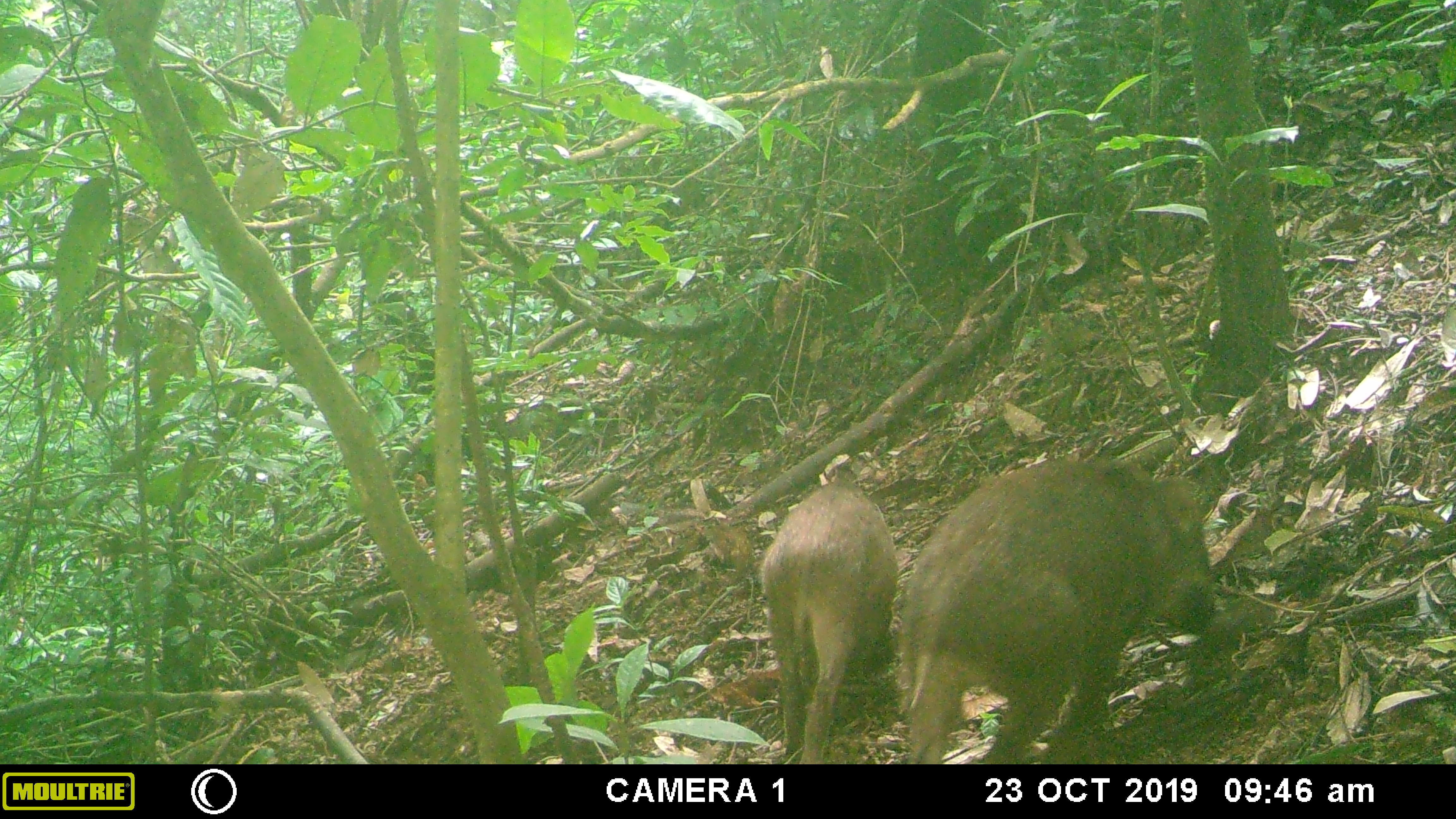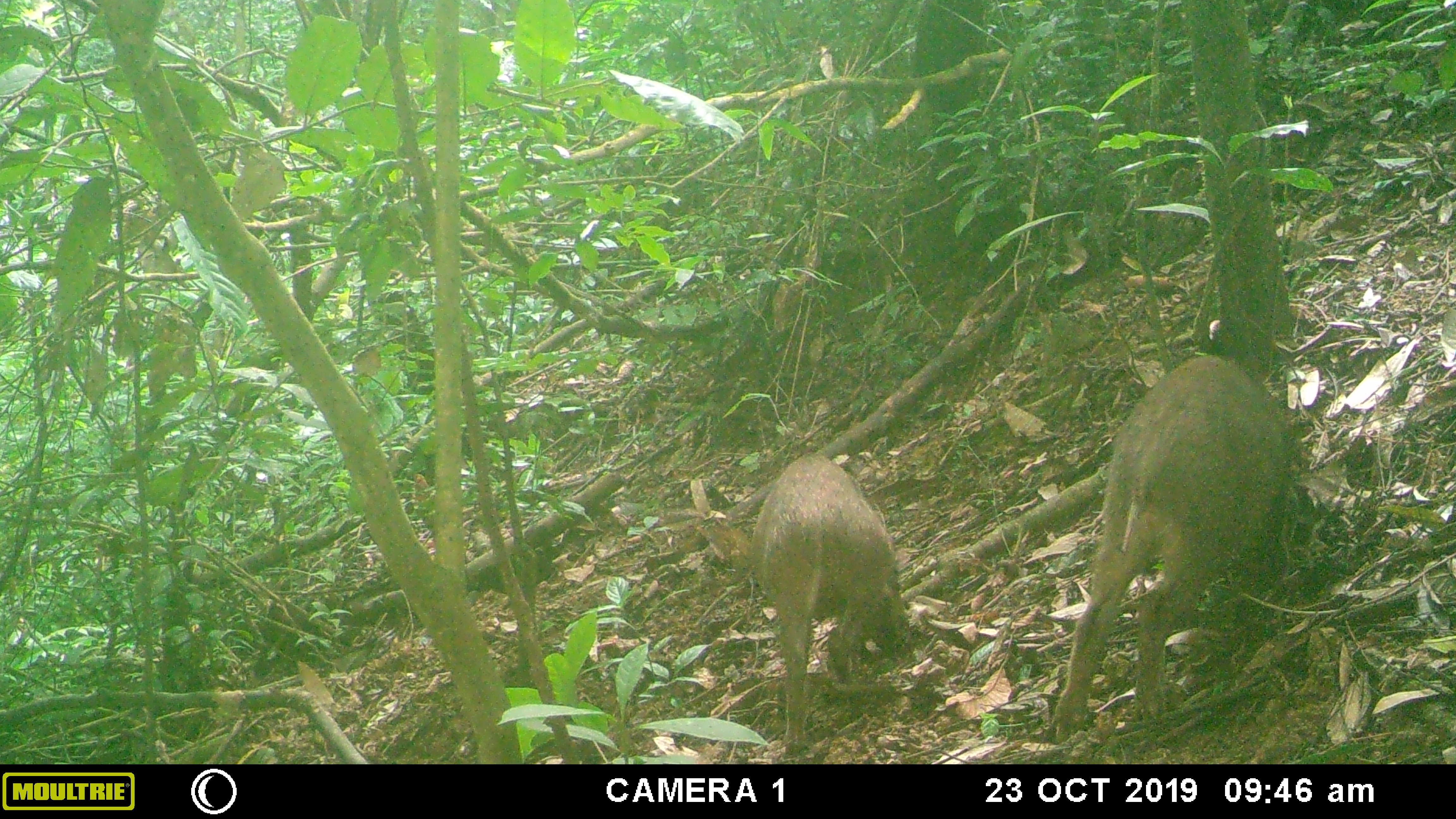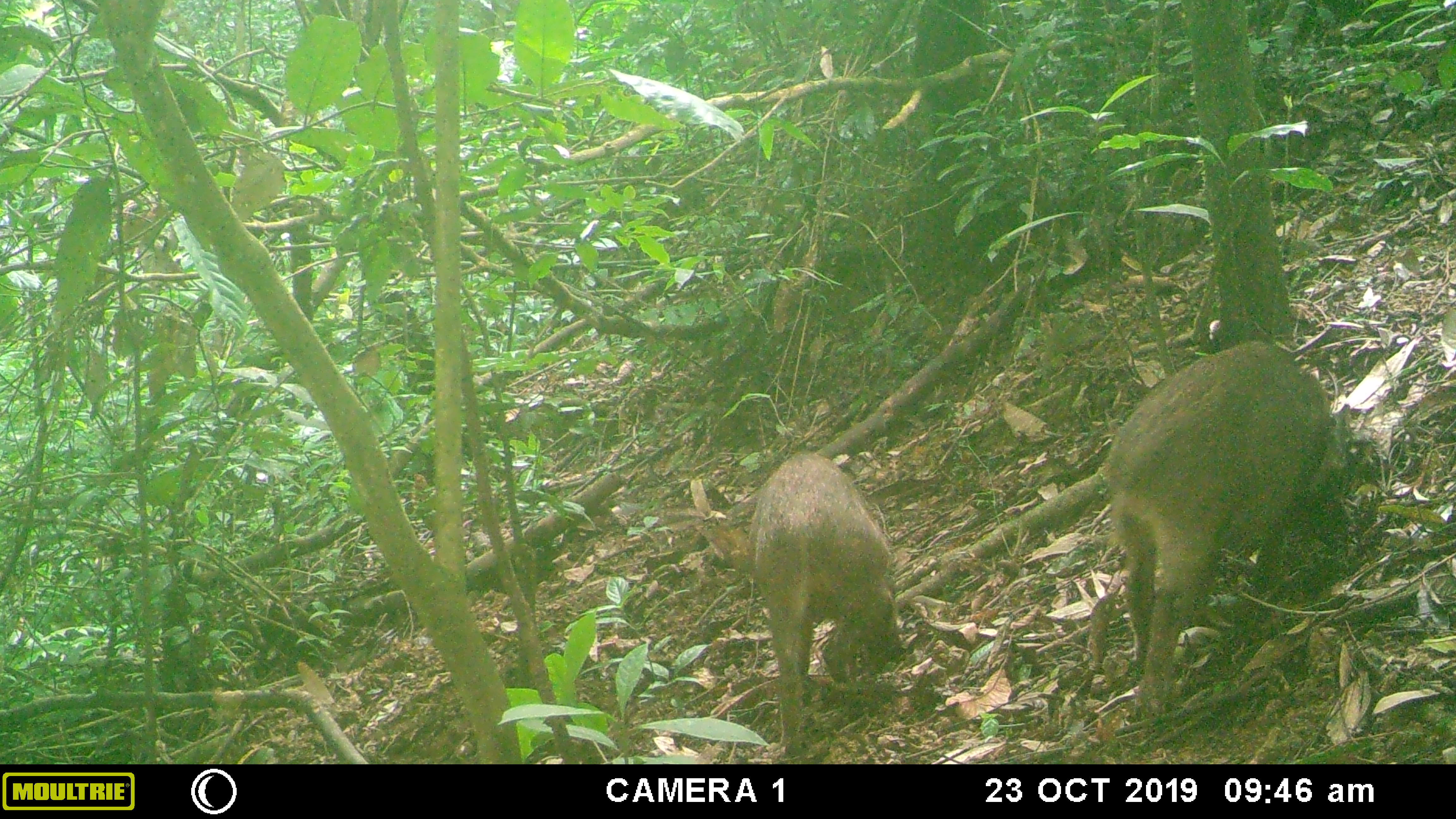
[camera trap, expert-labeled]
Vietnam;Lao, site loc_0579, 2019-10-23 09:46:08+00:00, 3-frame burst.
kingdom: Animalia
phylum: Chordata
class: Mammalia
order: Artiodactyla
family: Suidae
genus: Sus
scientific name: Sus scrofa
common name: eurasian wild pig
Eurasian wild pig (Sus scrofa). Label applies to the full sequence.